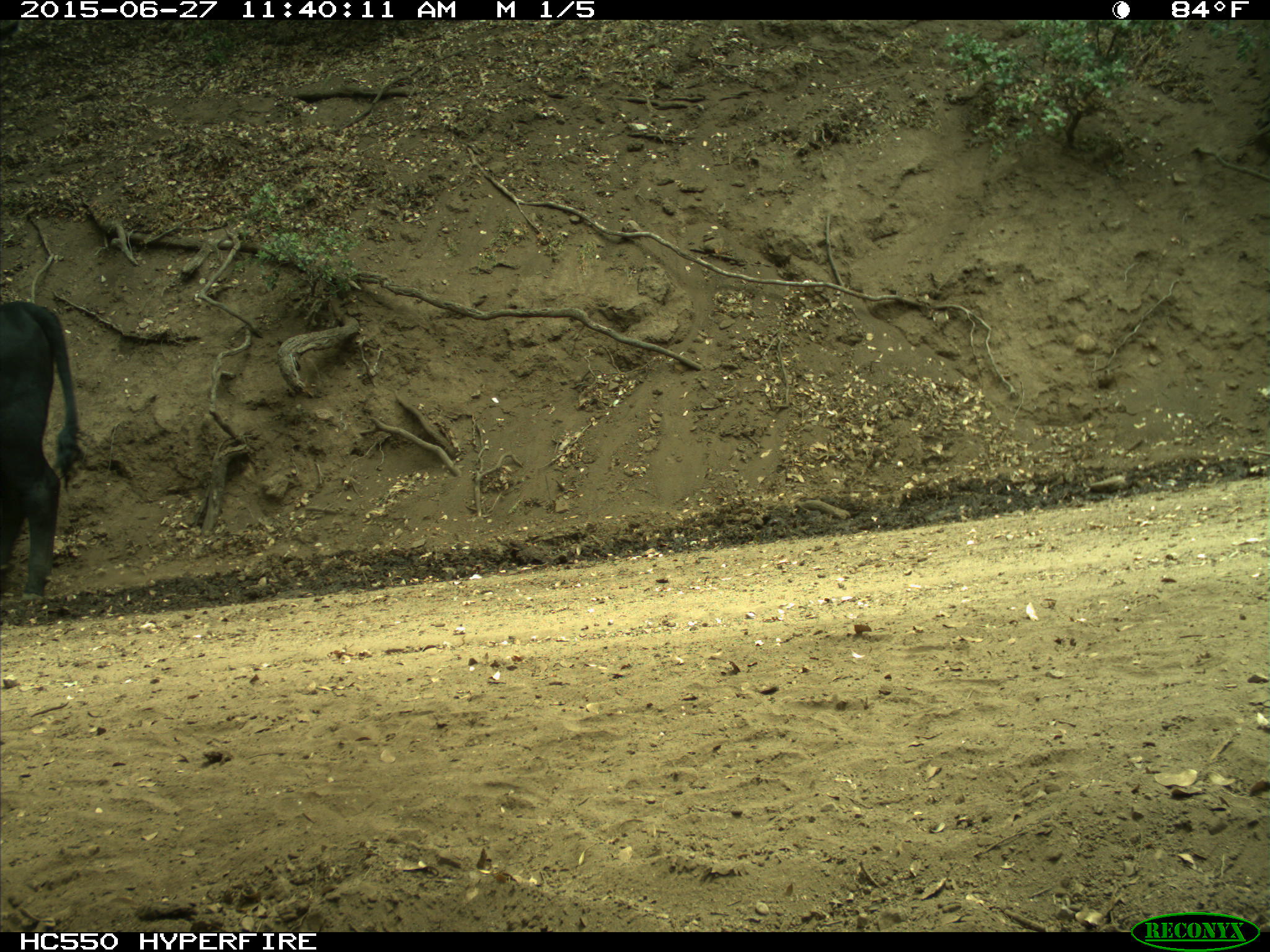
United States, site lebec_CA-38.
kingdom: Animalia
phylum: Chordata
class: Mammalia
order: Artiodactyla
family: Bovidae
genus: Bos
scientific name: Bos taurus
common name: domestic cow